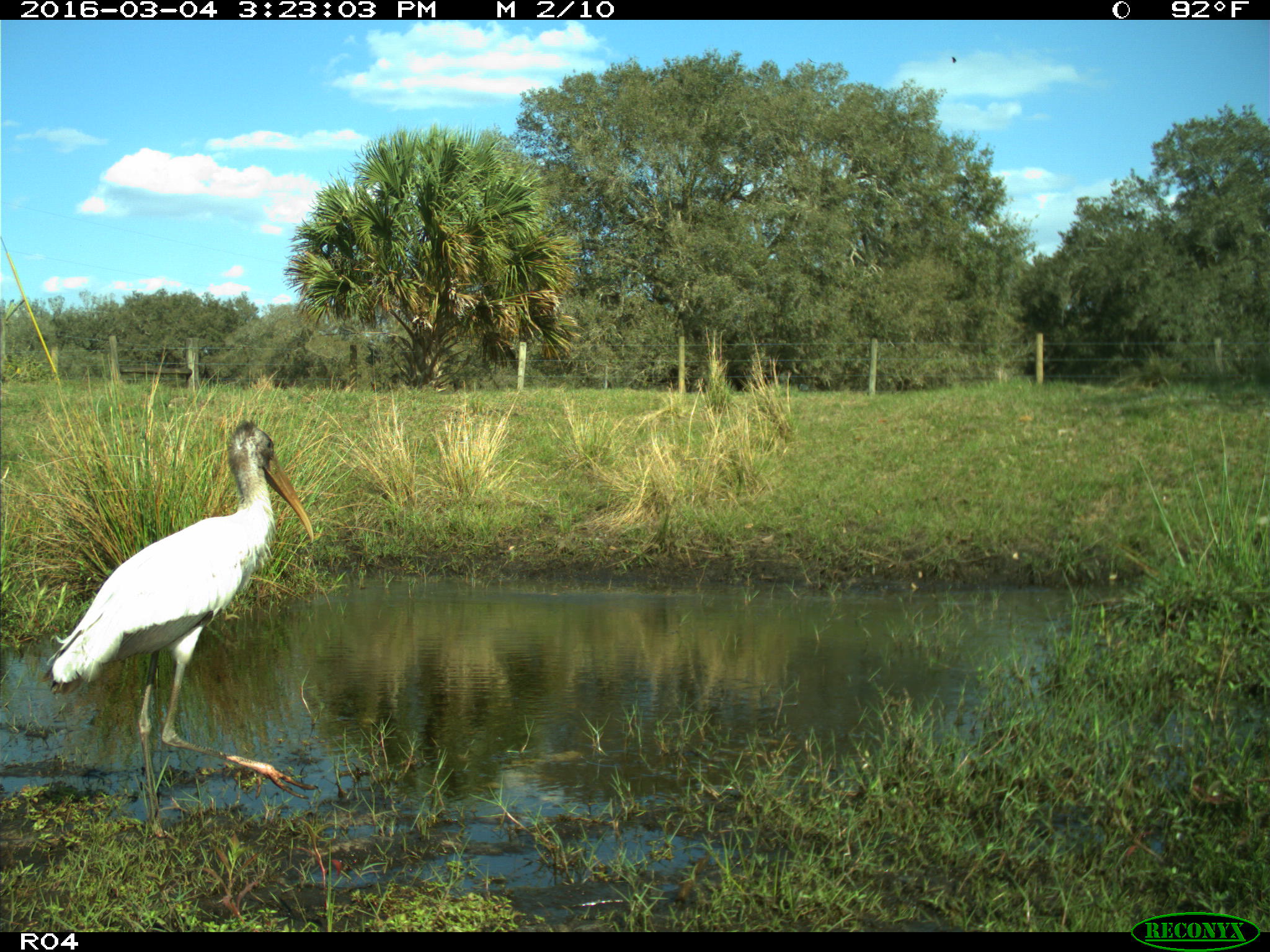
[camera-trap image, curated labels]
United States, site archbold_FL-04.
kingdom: Animalia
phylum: Chordata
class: Aves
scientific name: Aves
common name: birds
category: unidentified bird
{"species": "unidentified bird (birds) (Aves)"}